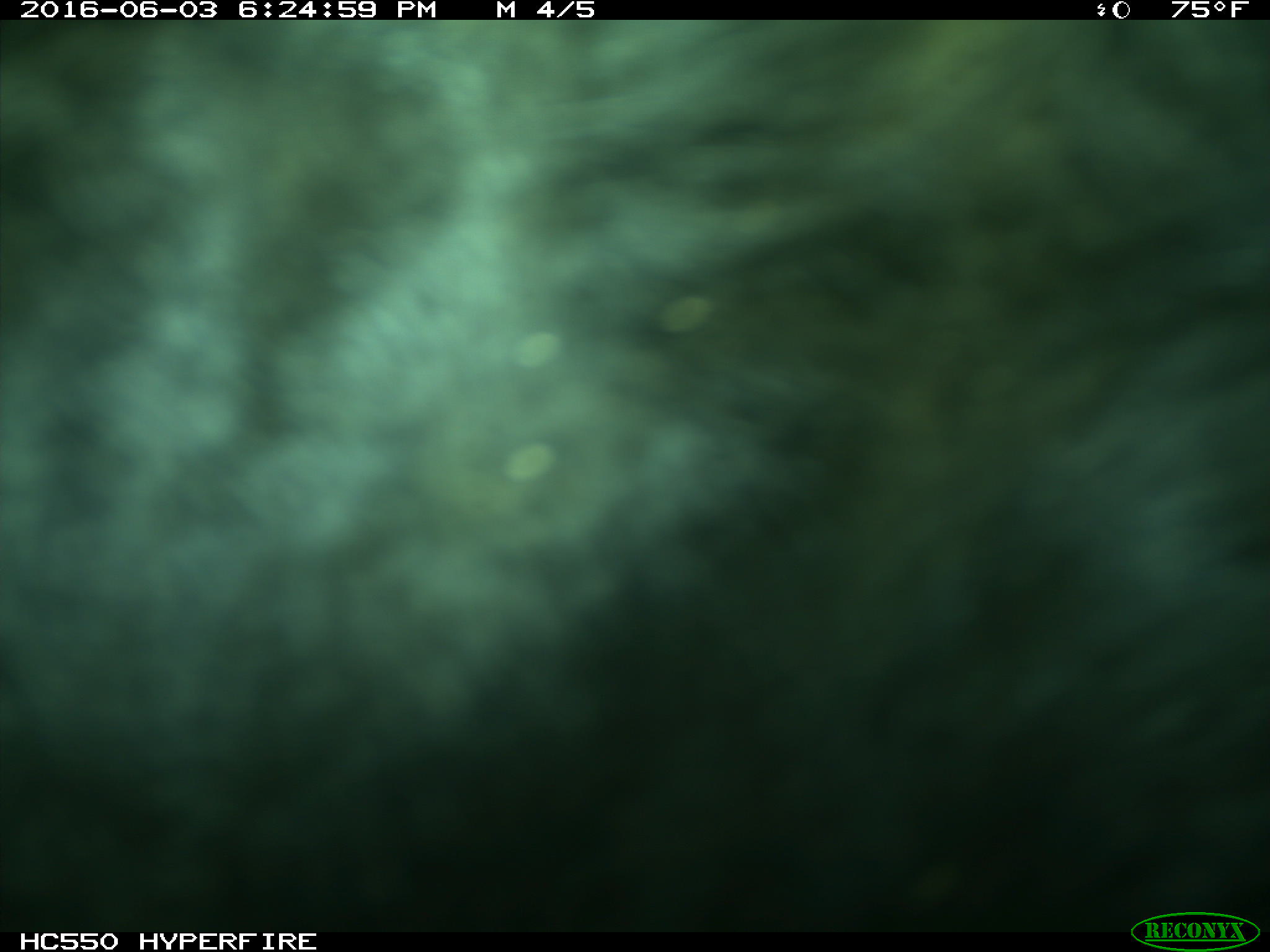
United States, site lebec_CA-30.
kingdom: Animalia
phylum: Chordata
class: Mammalia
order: Artiodactyla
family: Bovidae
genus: Bos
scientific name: Bos taurus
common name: domestic cow